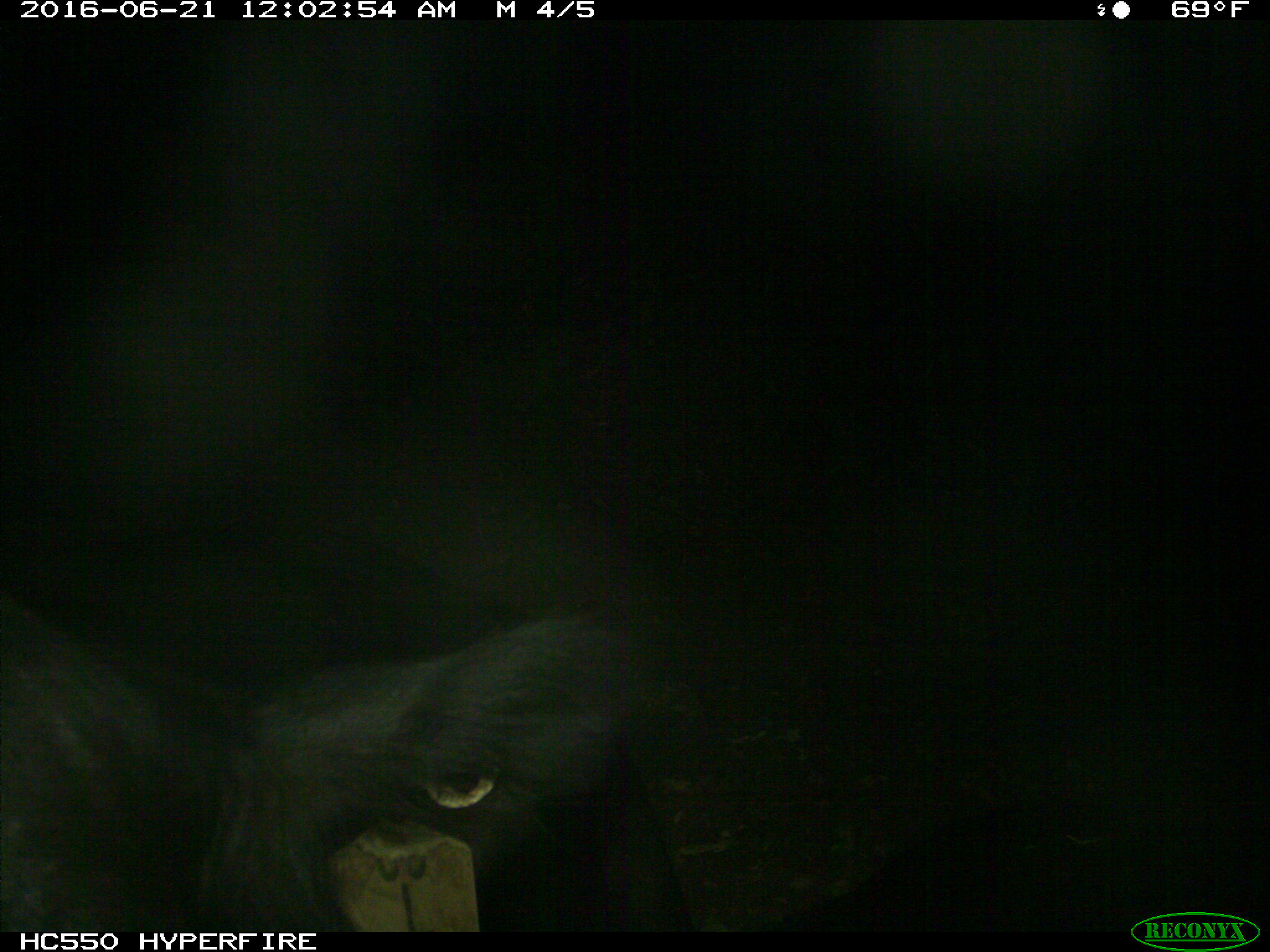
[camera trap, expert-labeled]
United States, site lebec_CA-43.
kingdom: Animalia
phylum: Chordata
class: Mammalia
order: Artiodactyla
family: Bovidae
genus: Bos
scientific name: Bos taurus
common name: domestic cow